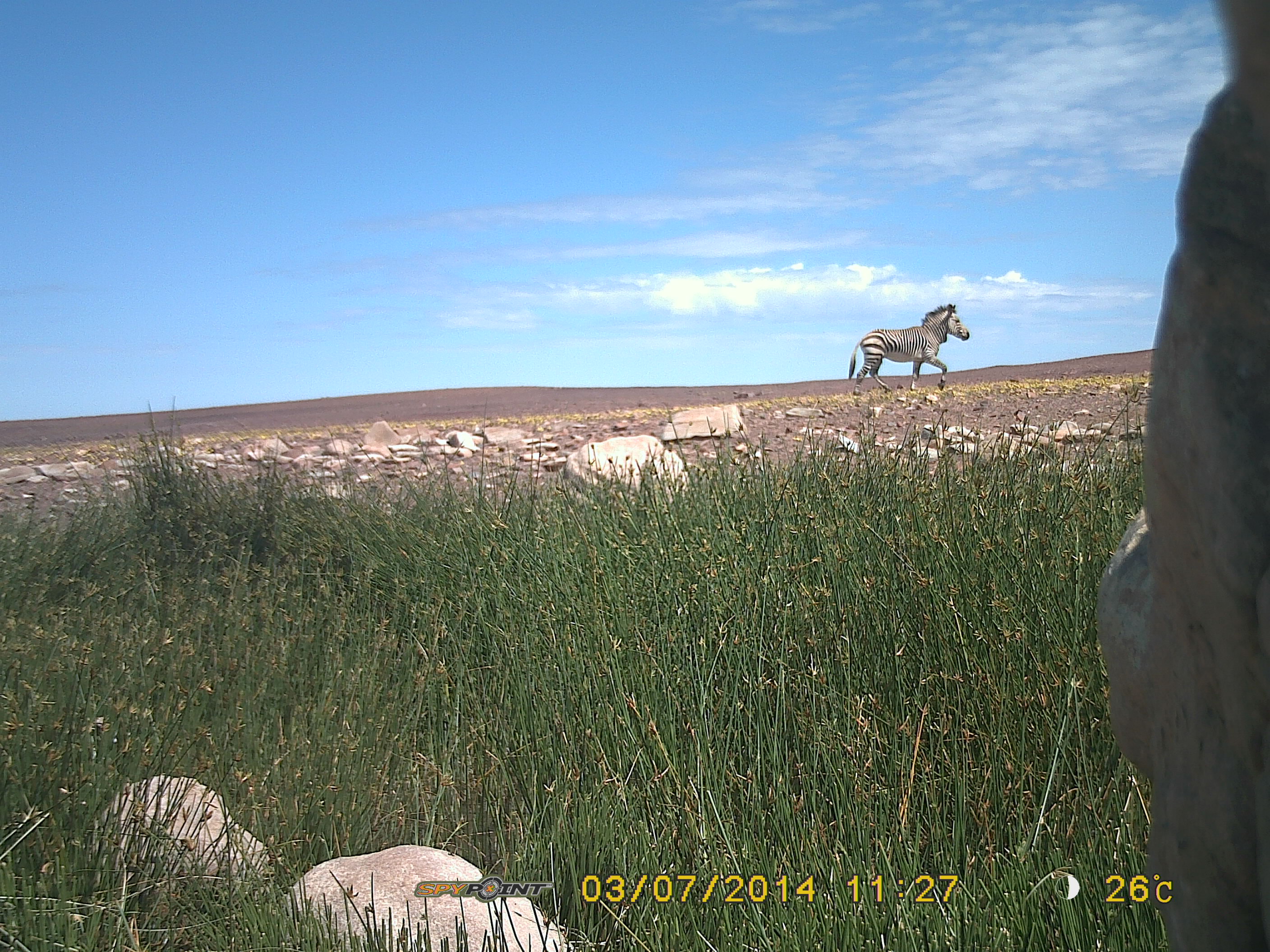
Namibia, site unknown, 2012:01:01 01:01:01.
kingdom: Animalia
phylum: Chordata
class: Mammalia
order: Perissodactyla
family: Equidae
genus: Equus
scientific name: Equus zebra hartmannae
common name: hartmann's mountain zebra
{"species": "Equus zebra hartmannae (hartmann's mountain zebra)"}